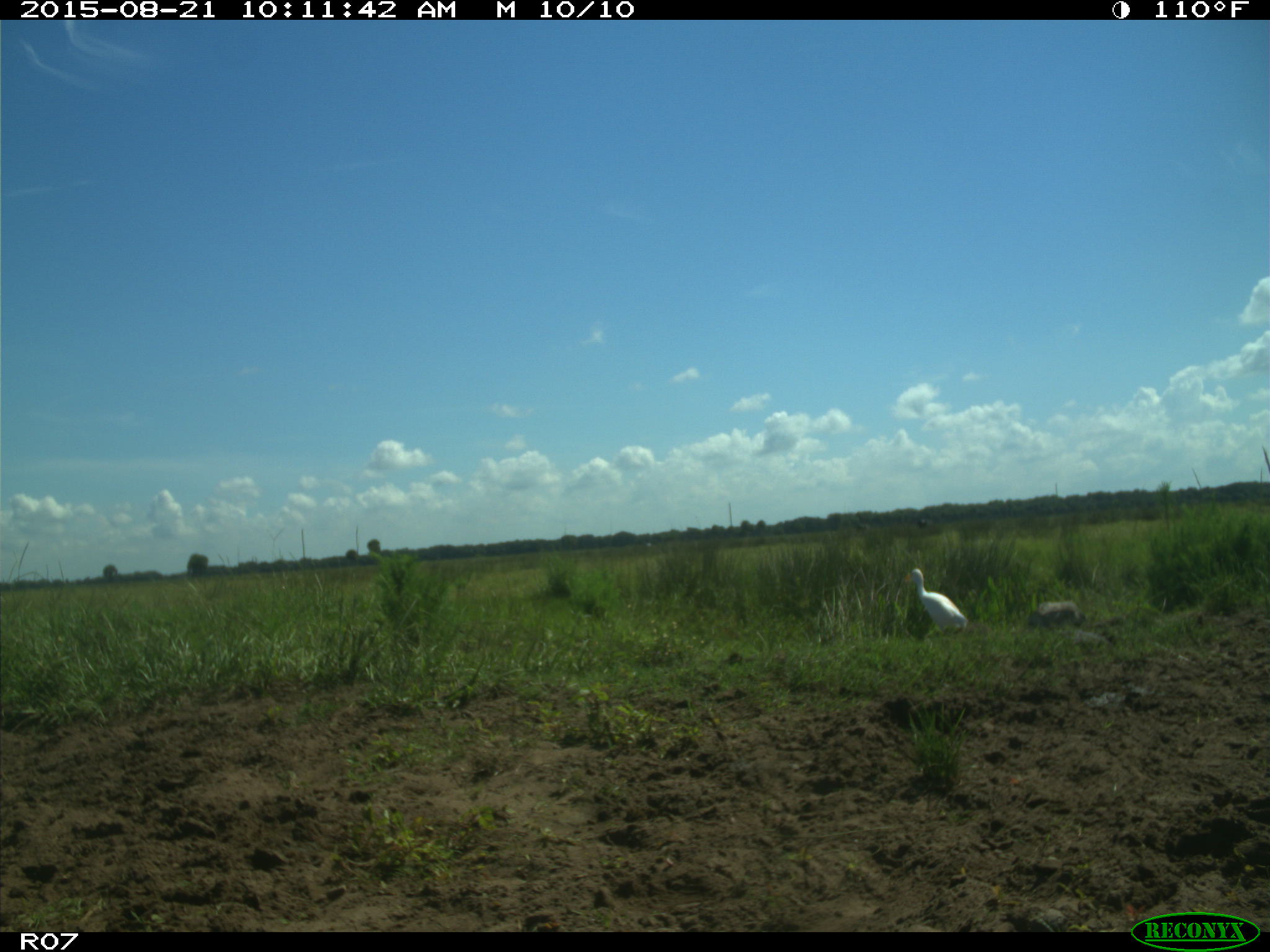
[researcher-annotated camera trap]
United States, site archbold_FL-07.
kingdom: Animalia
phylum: Chordata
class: Aves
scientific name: Aves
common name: birds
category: unidentified bird